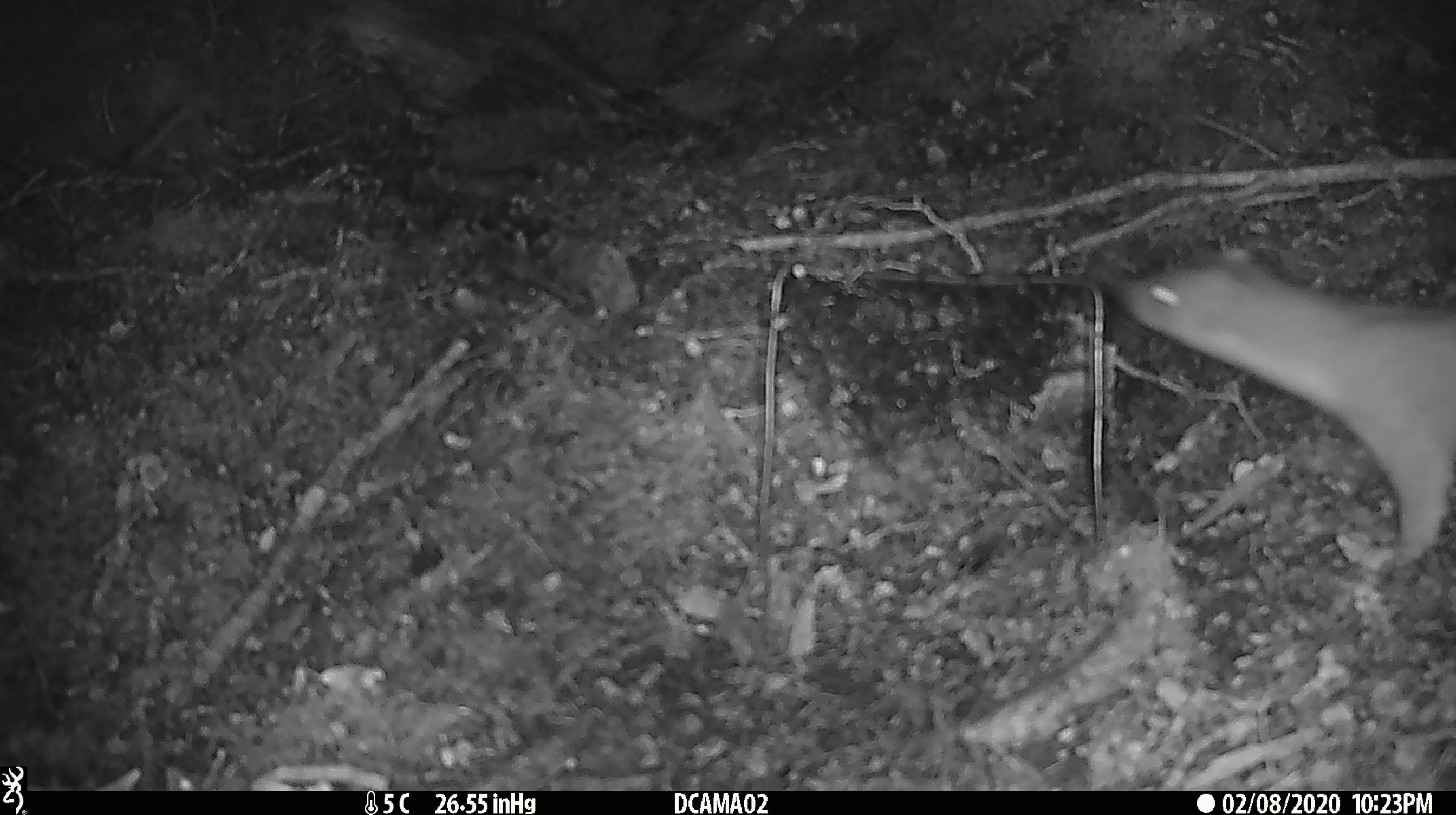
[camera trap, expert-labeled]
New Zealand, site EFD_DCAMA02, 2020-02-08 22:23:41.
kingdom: Animalia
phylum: Chordata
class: Mammalia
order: Carnivora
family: Mustelidae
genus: Mustela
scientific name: Mustela erminea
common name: stoat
Stoat (Mustela erminea).